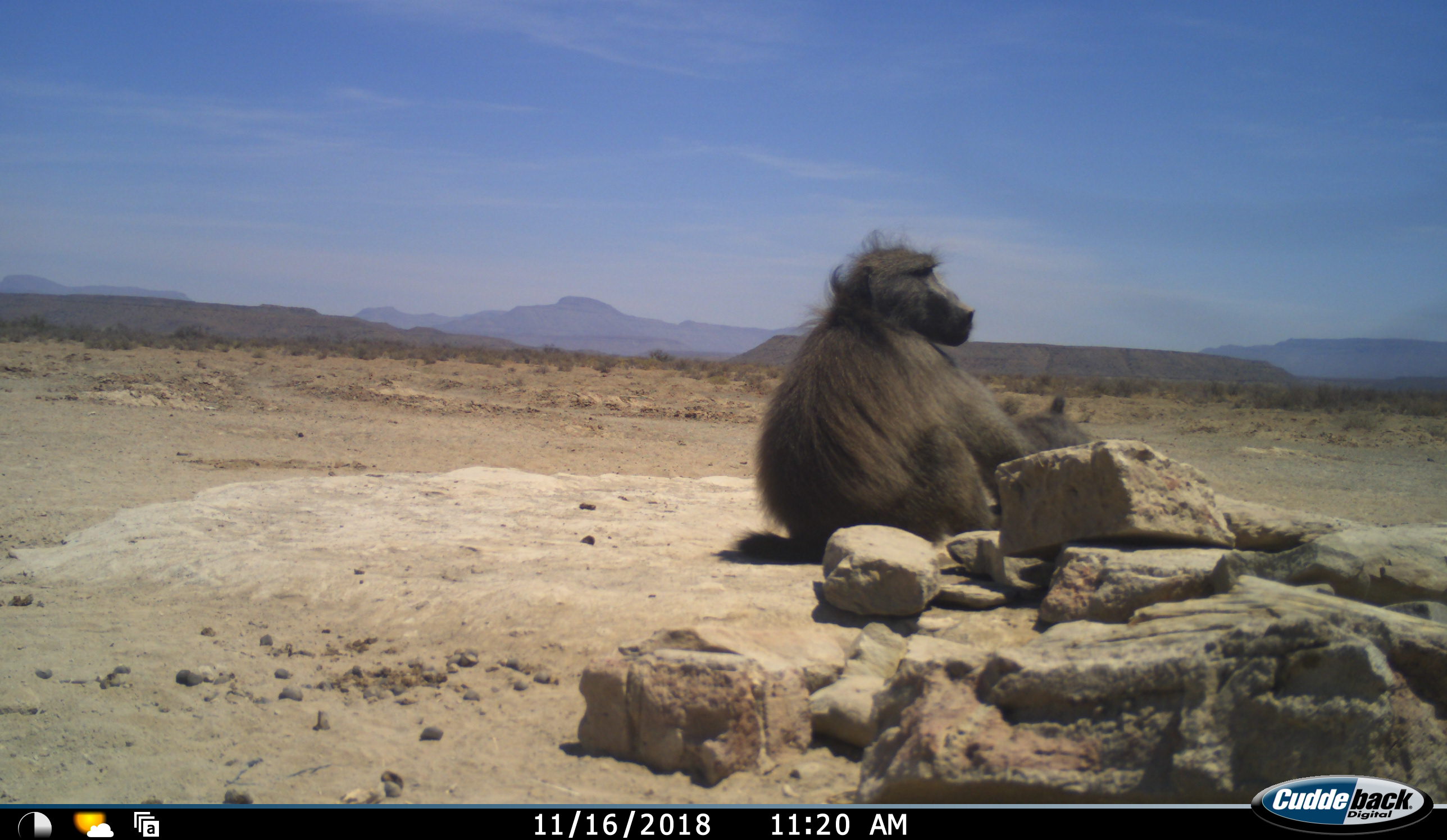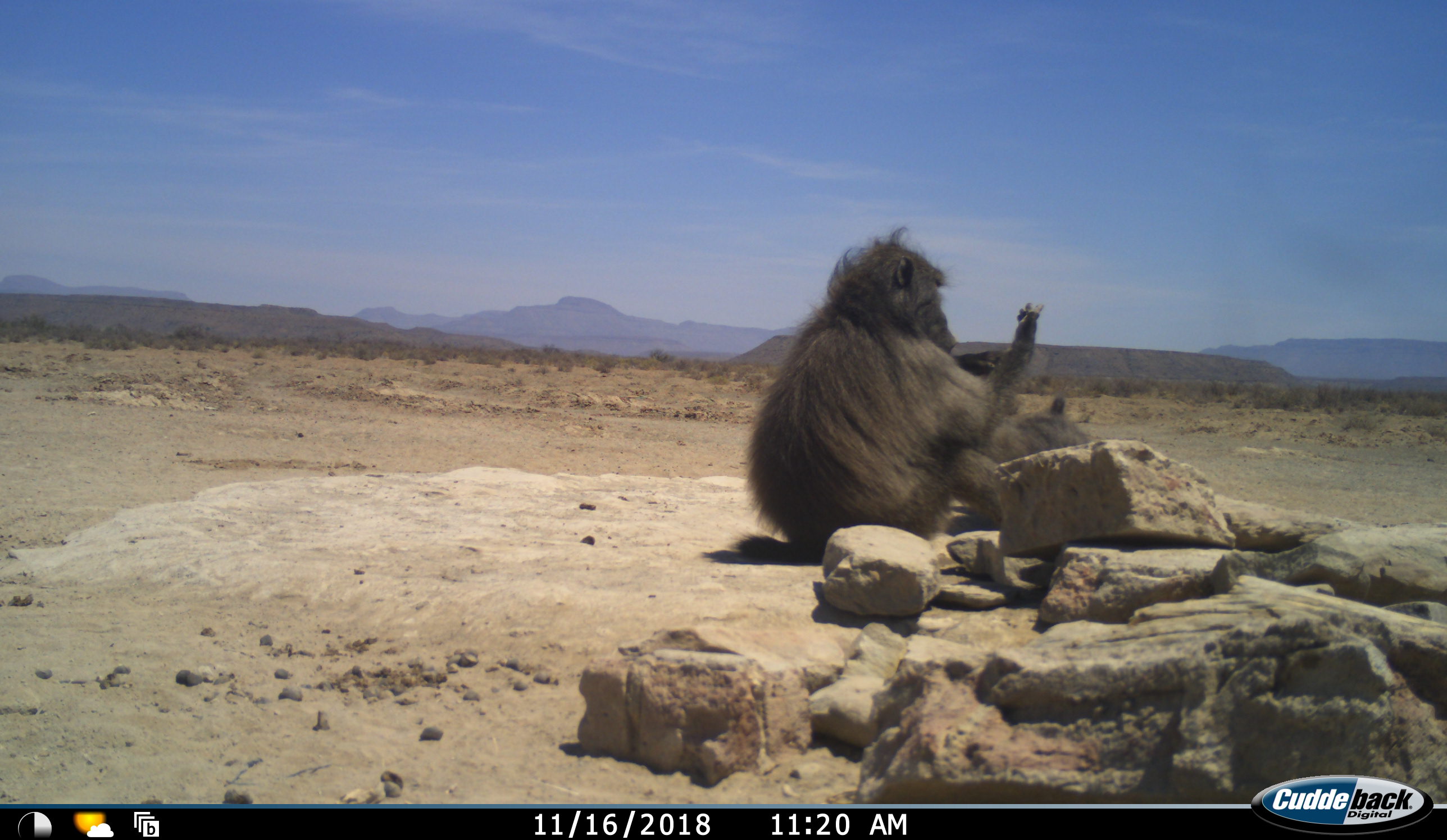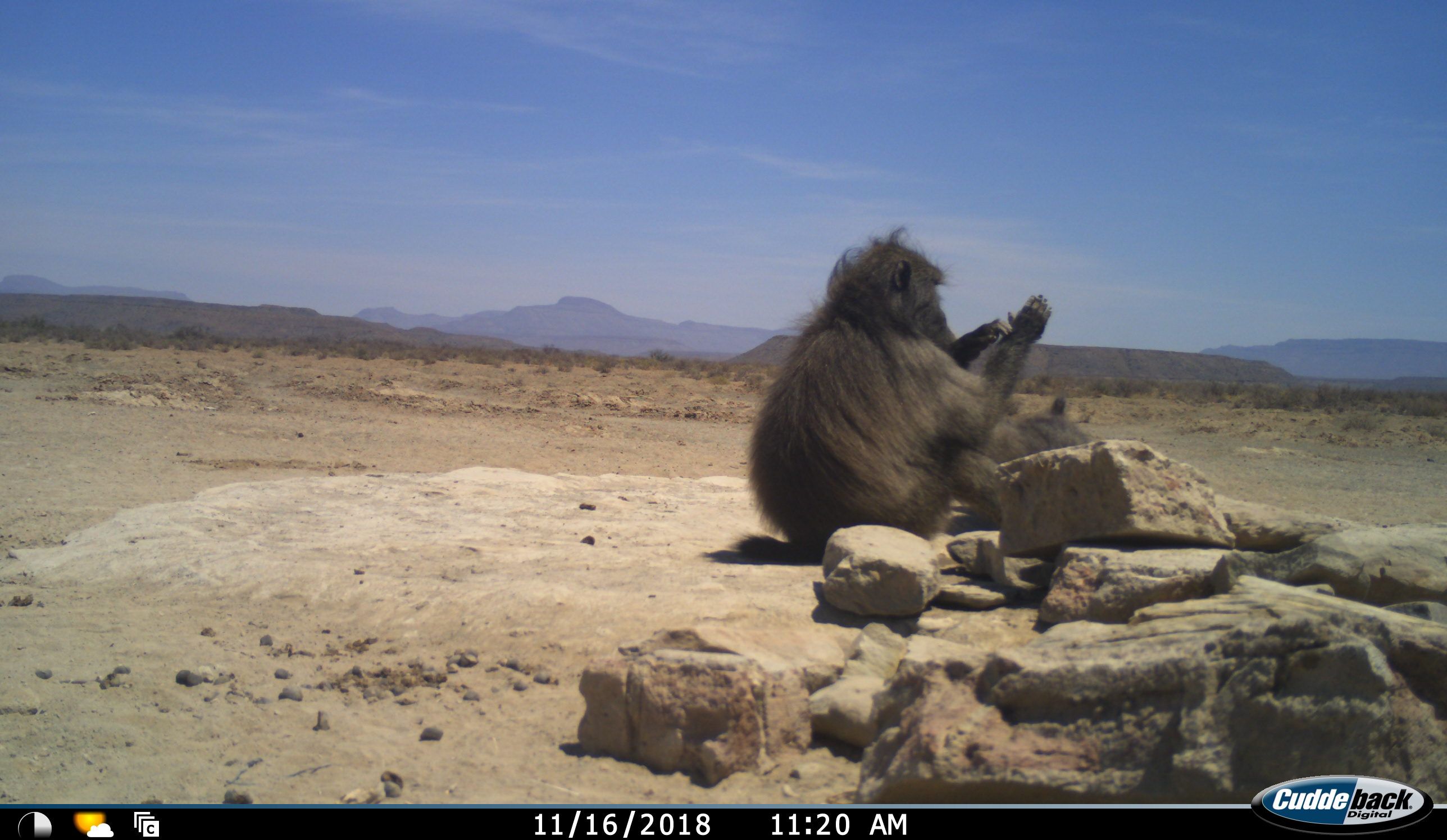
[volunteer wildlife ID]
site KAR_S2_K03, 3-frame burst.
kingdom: Animalia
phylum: Chordata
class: Mammalia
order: Primates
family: Cercopithecidae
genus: Papio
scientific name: Papio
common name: baboon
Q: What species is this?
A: Baboon (Papio).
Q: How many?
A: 2.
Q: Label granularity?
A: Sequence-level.